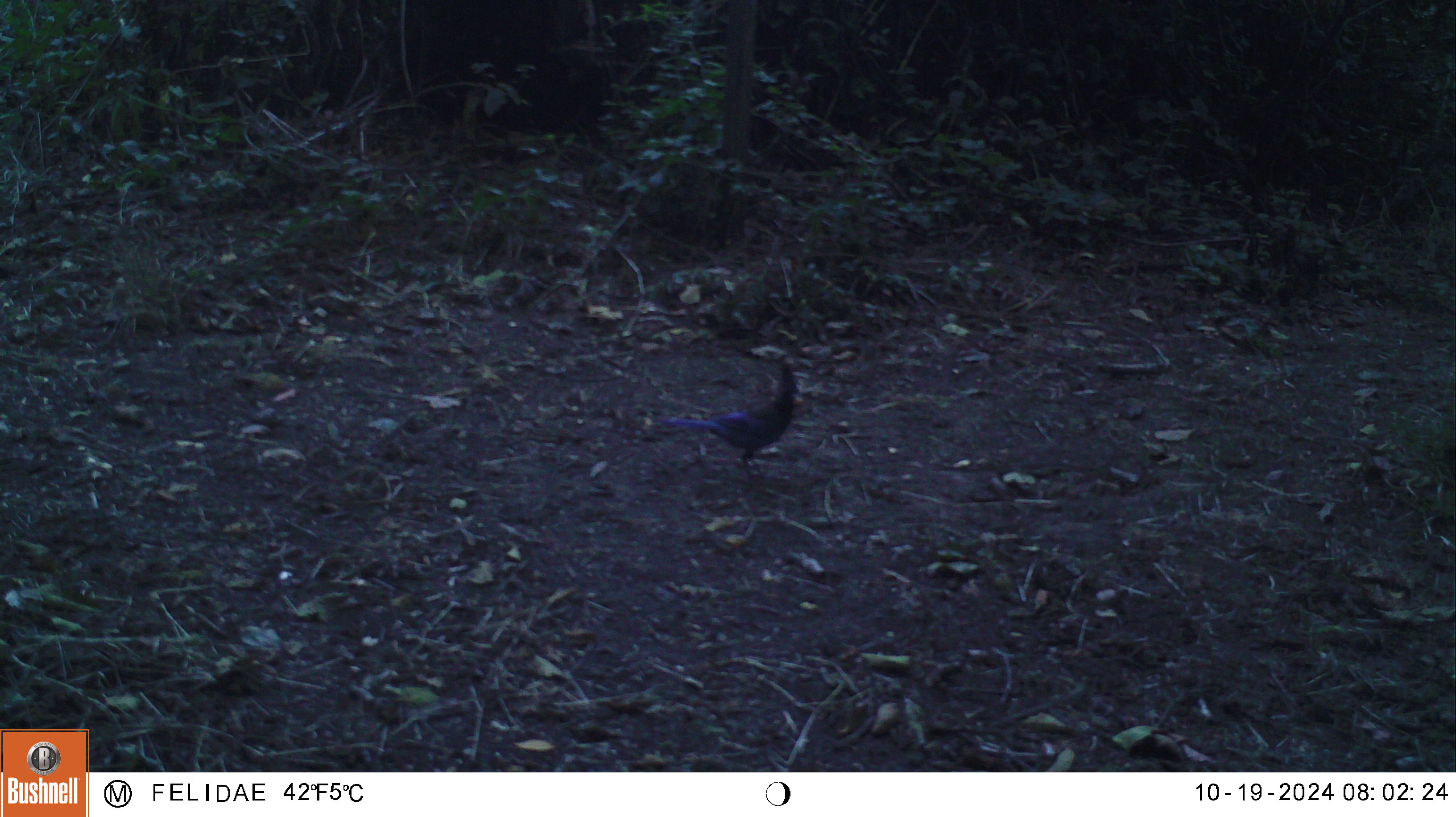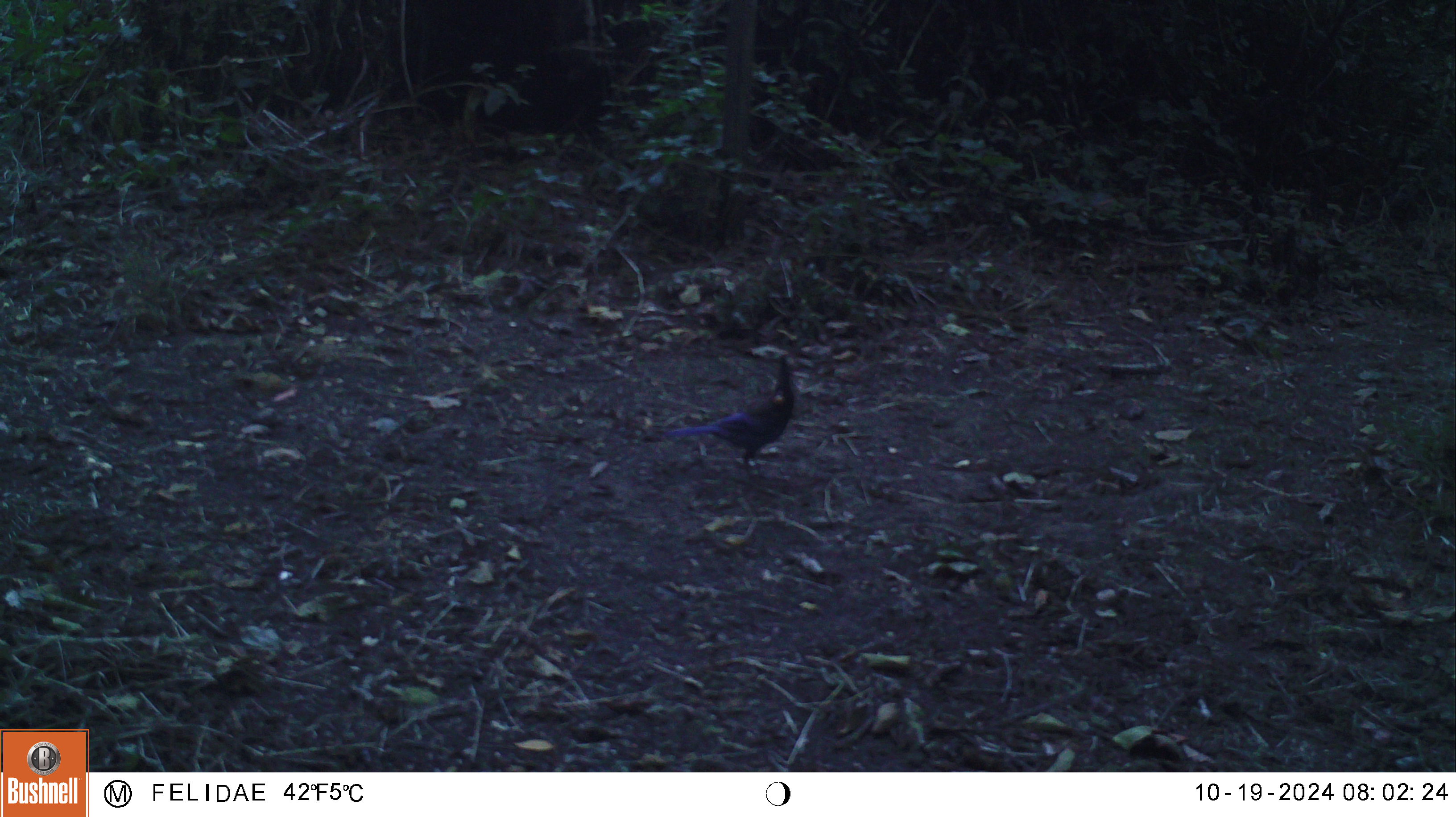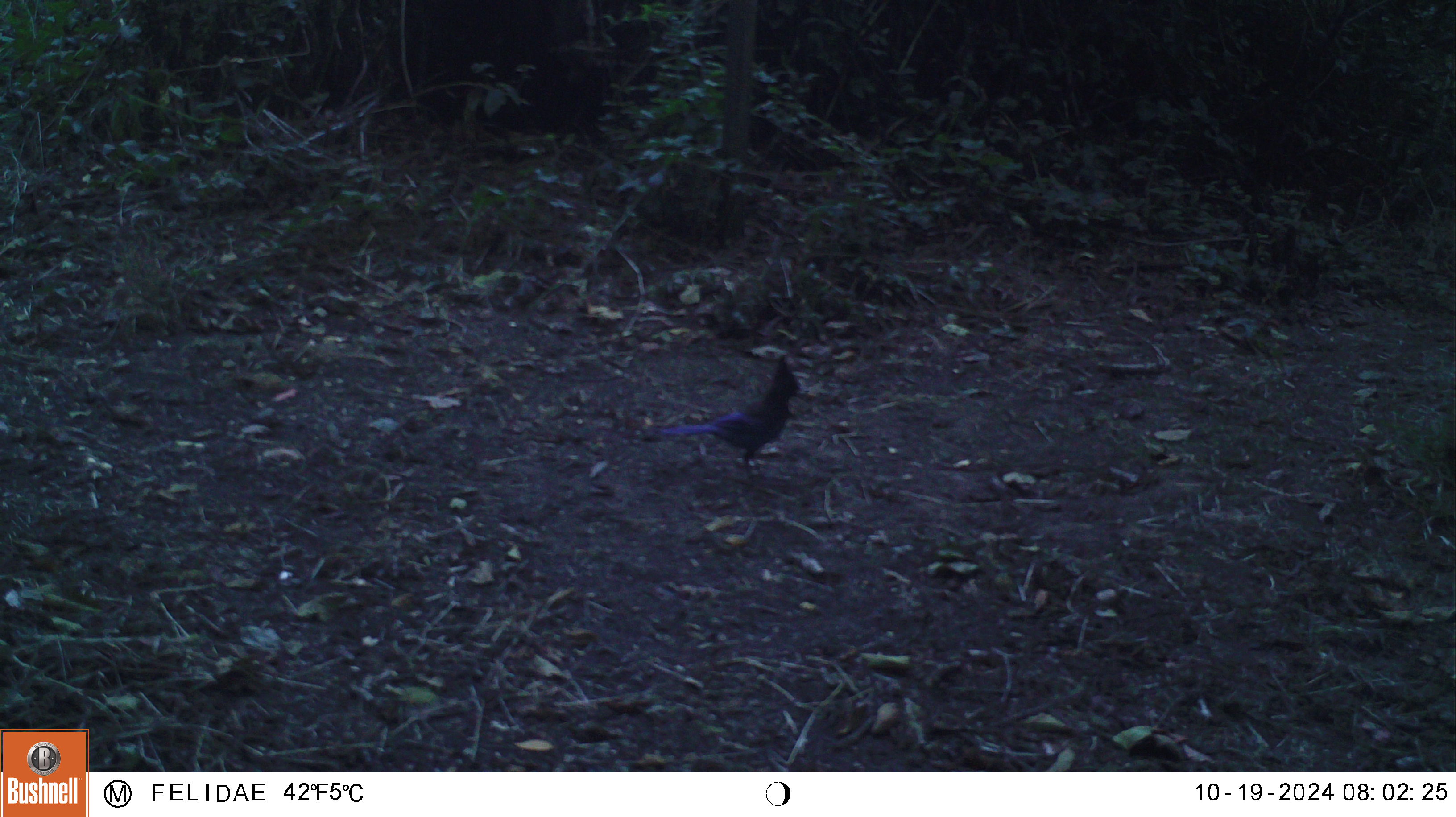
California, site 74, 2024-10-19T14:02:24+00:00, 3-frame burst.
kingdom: Animalia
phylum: Chordata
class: Aves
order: Passeriformes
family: Corvidae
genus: Cyanocitta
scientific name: Cyanocitta stelleri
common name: steller's jay